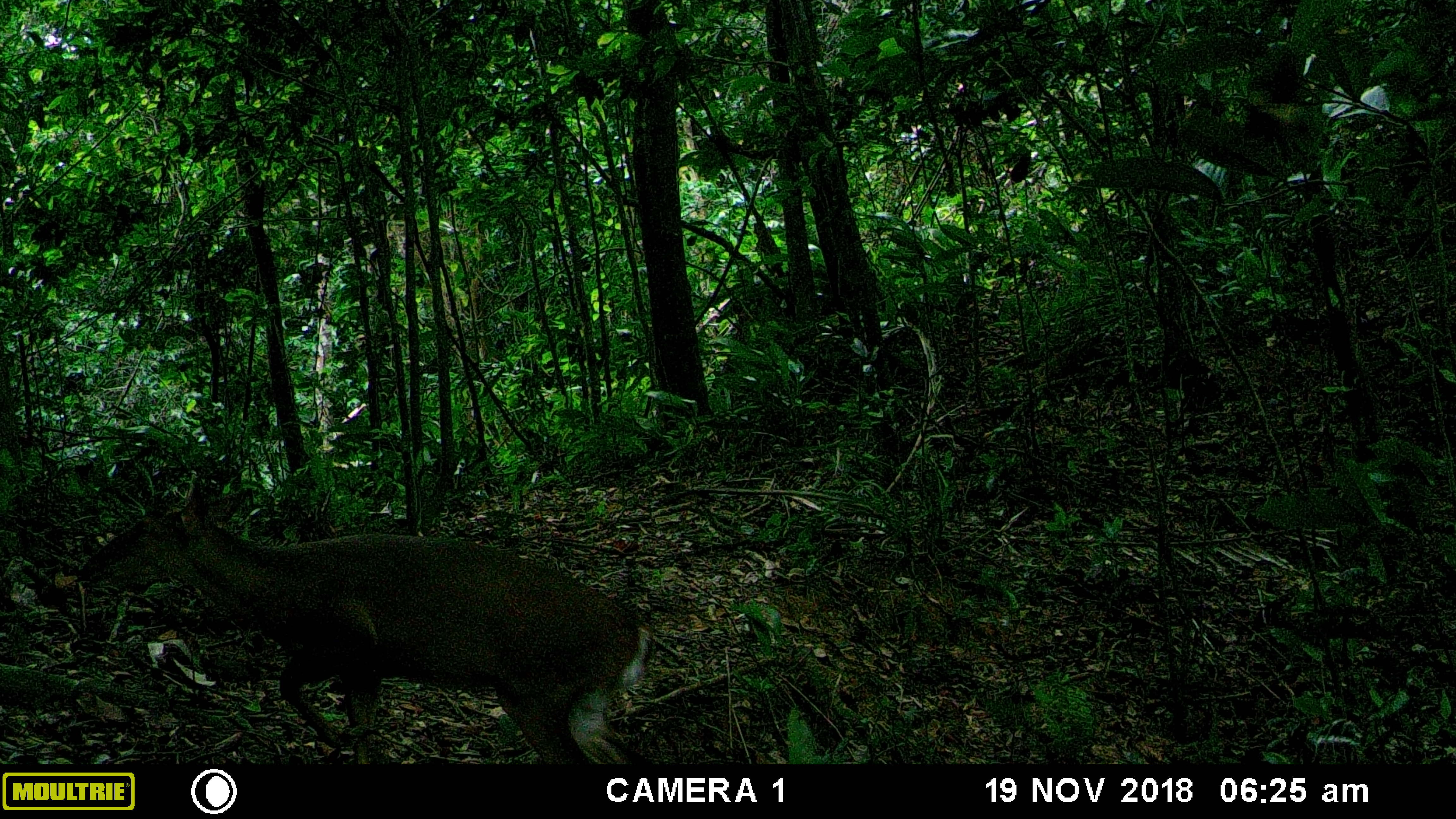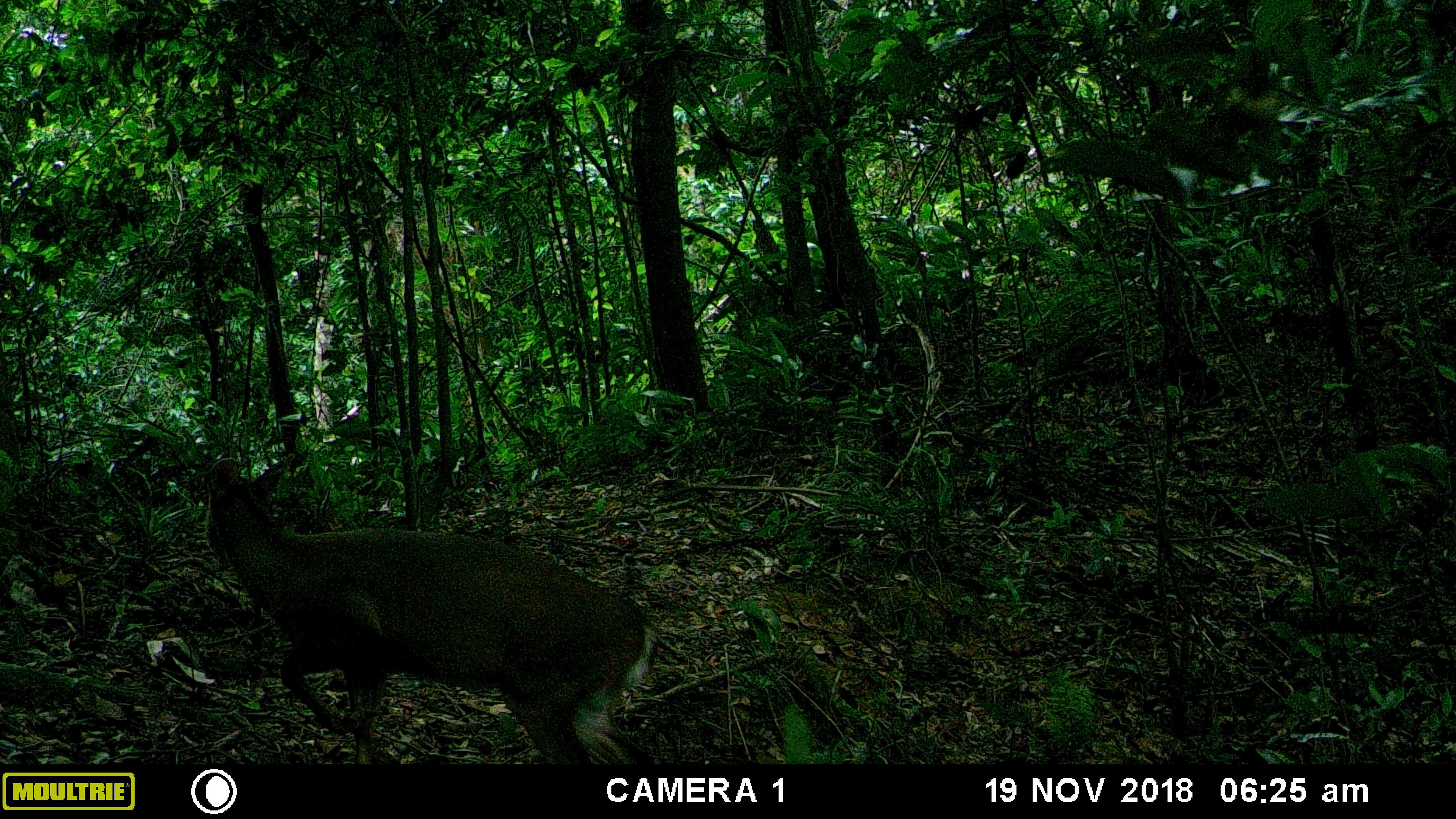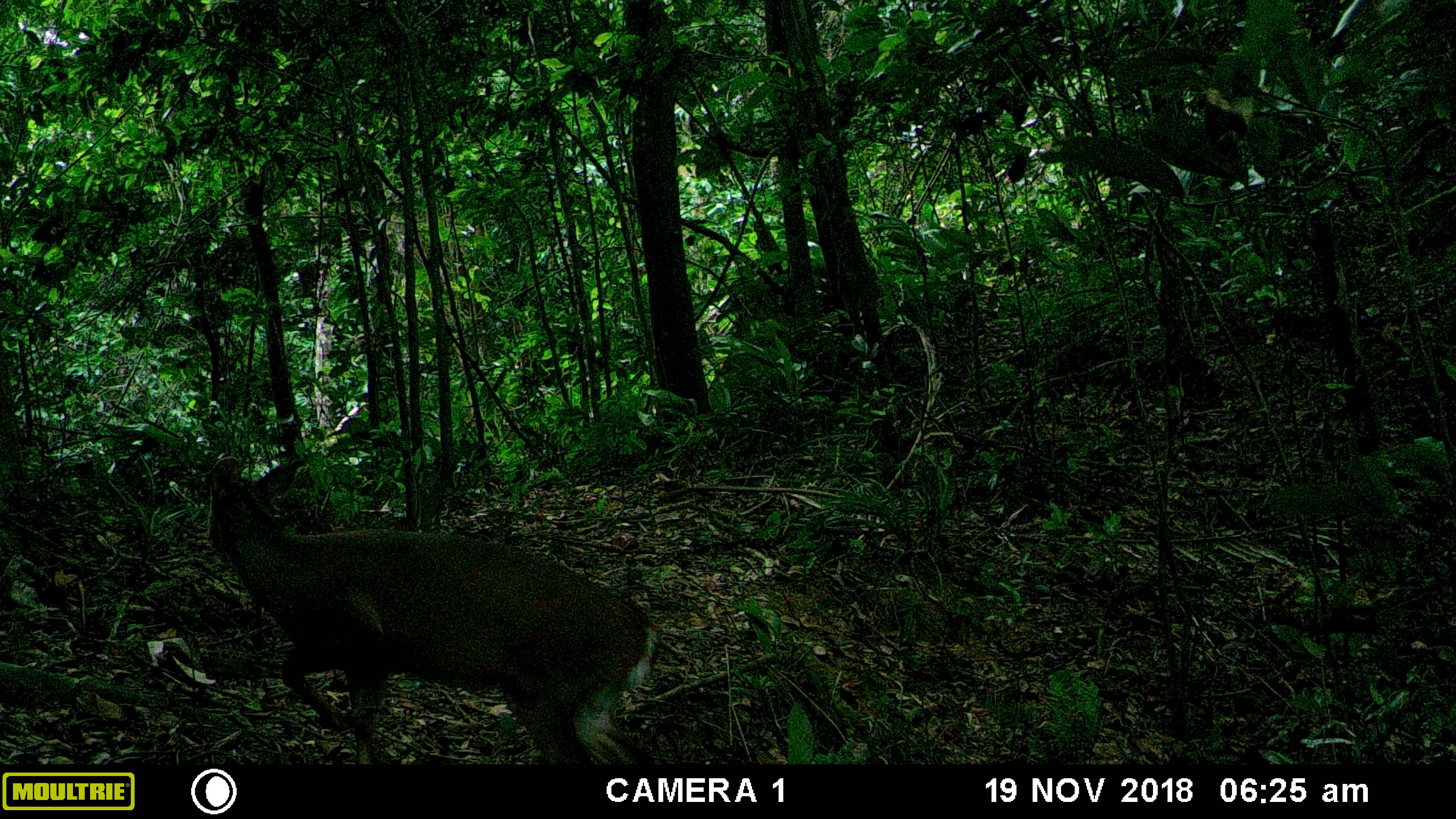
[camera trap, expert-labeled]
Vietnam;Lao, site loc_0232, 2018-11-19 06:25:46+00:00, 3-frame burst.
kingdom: Animalia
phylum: Chordata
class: Mammalia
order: Artiodactyla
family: Cervidae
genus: Muntiacus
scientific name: Muntiacus vuquangensis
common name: large-antlered muntjac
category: large antlered muntjac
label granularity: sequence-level